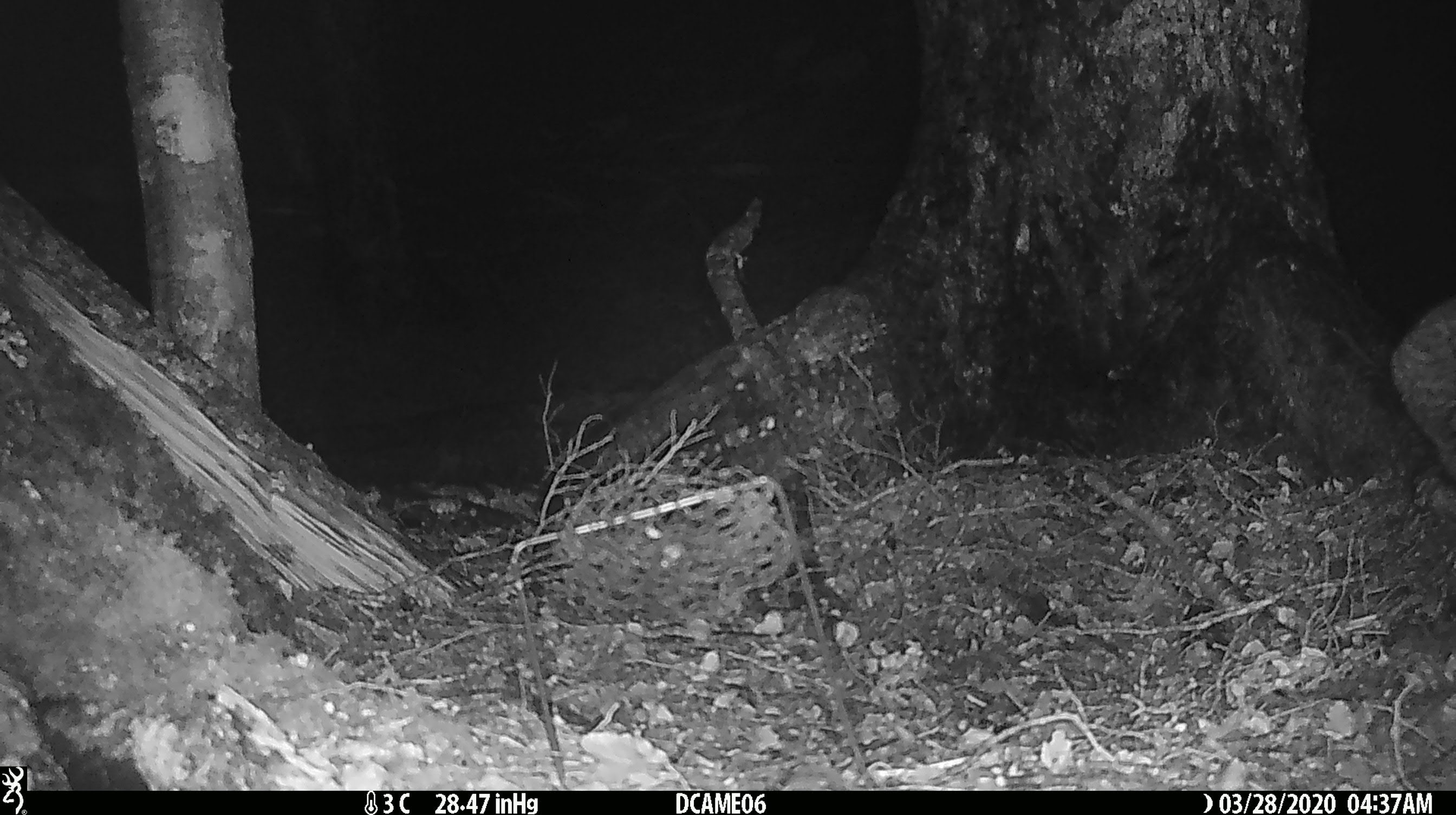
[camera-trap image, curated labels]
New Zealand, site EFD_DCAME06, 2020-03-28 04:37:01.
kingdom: Animalia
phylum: Chordata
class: Mammalia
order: Carnivora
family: Felidae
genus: Felis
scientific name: Felis catus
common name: domestic cat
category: cat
Cat (domestic cat) (Felis catus).